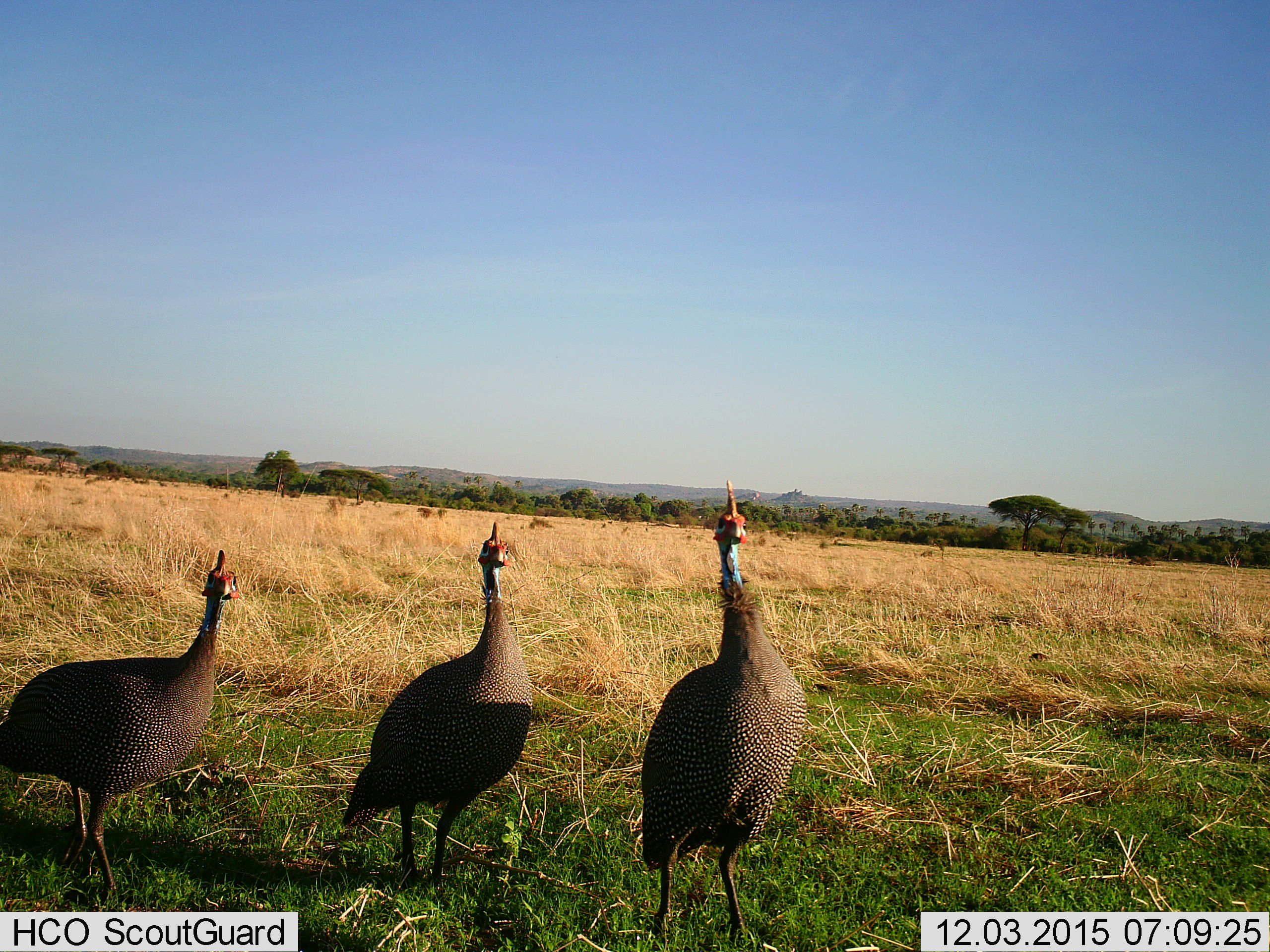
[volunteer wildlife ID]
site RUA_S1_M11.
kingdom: Animalia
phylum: Chordata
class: Aves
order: Galliformes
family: Numididae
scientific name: Numididae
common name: guineafowl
Guineafowl (Numididae), count 3. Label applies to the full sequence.